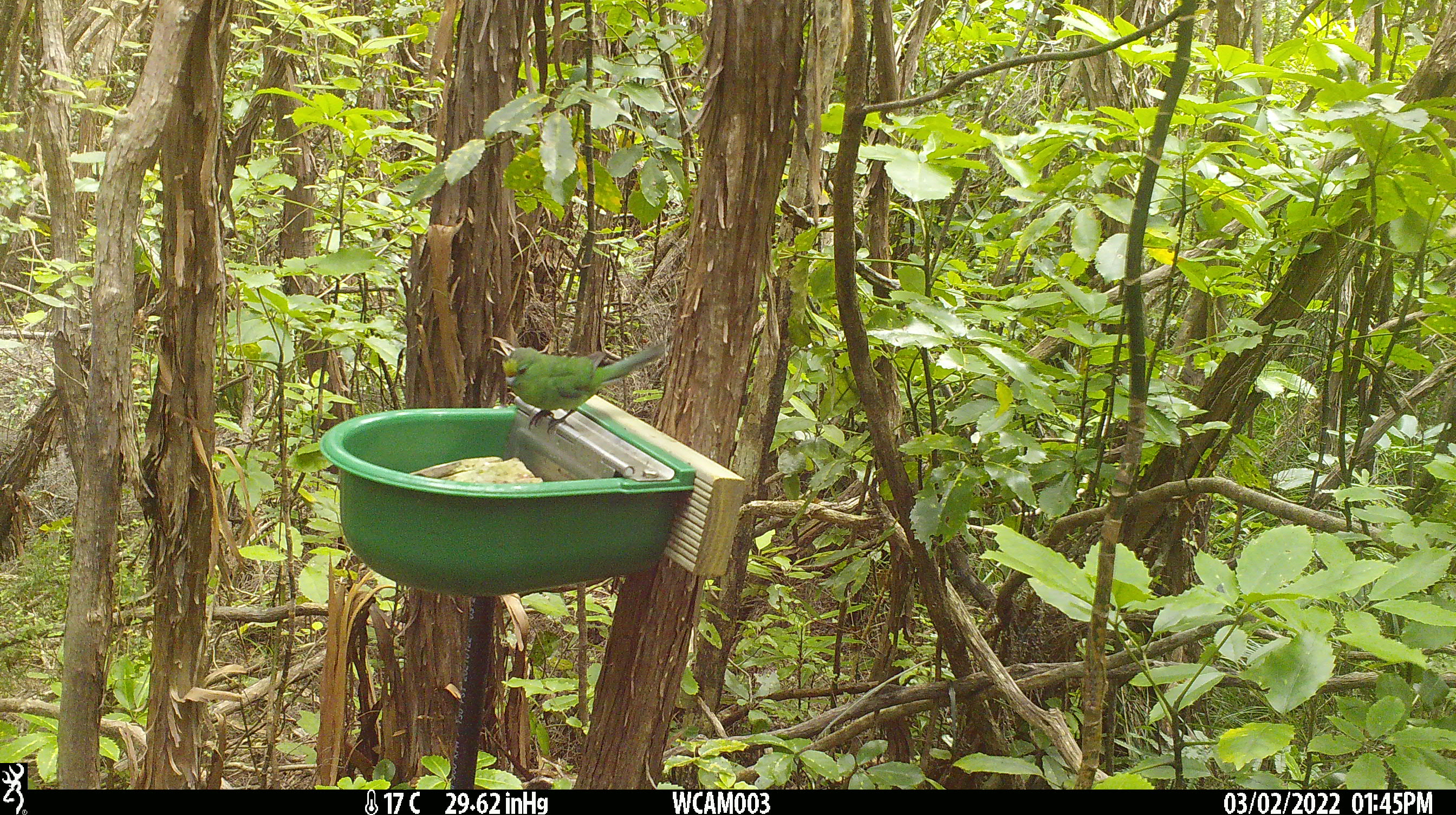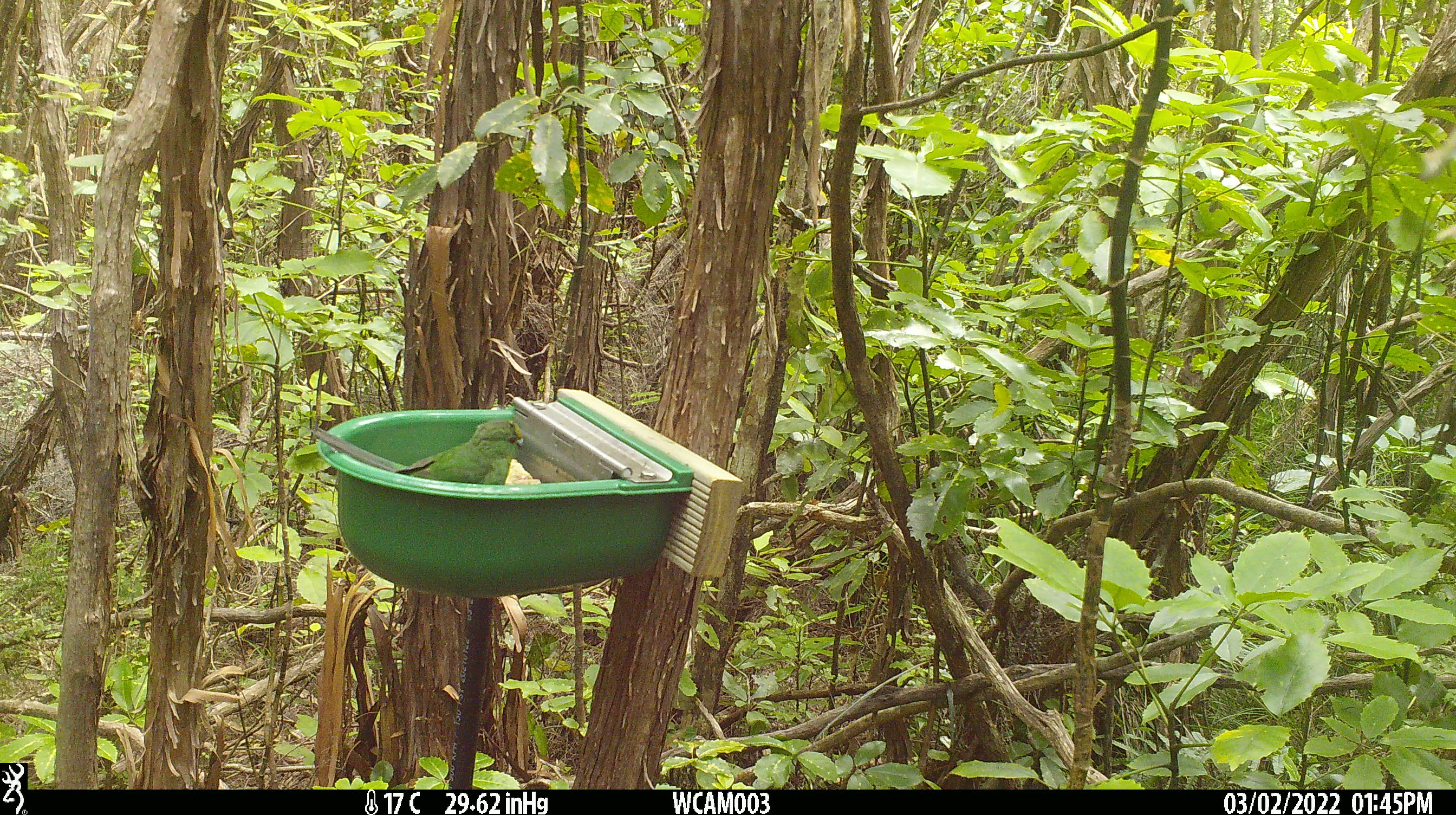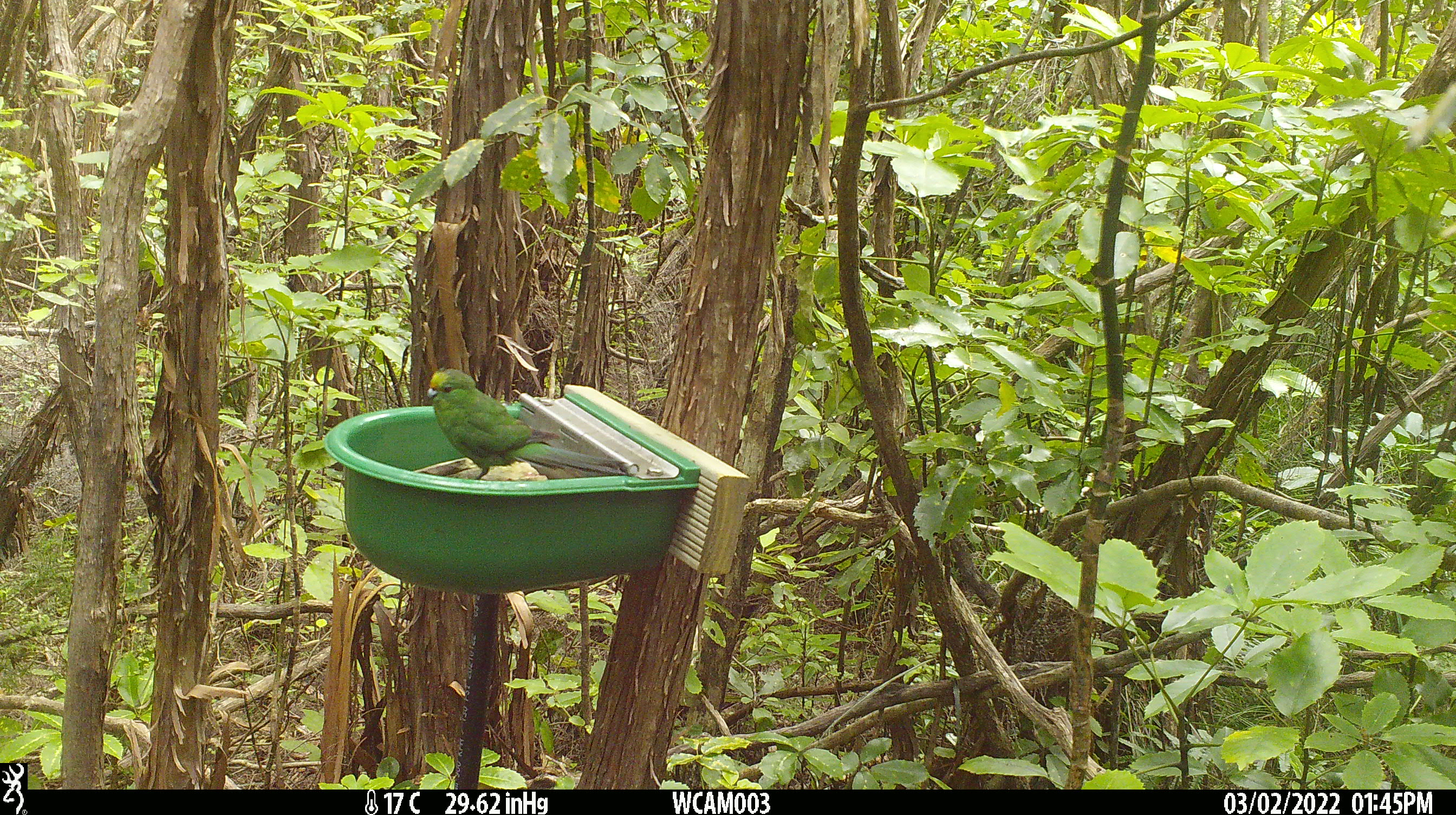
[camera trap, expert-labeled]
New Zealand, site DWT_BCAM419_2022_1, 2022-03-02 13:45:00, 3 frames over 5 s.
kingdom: Animalia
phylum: Chordata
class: Aves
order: Psittaciformes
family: Psittaculidae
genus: Cyanoramphus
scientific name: Cyanoramphus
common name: parakeet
Parakeet (Cyanoramphus).